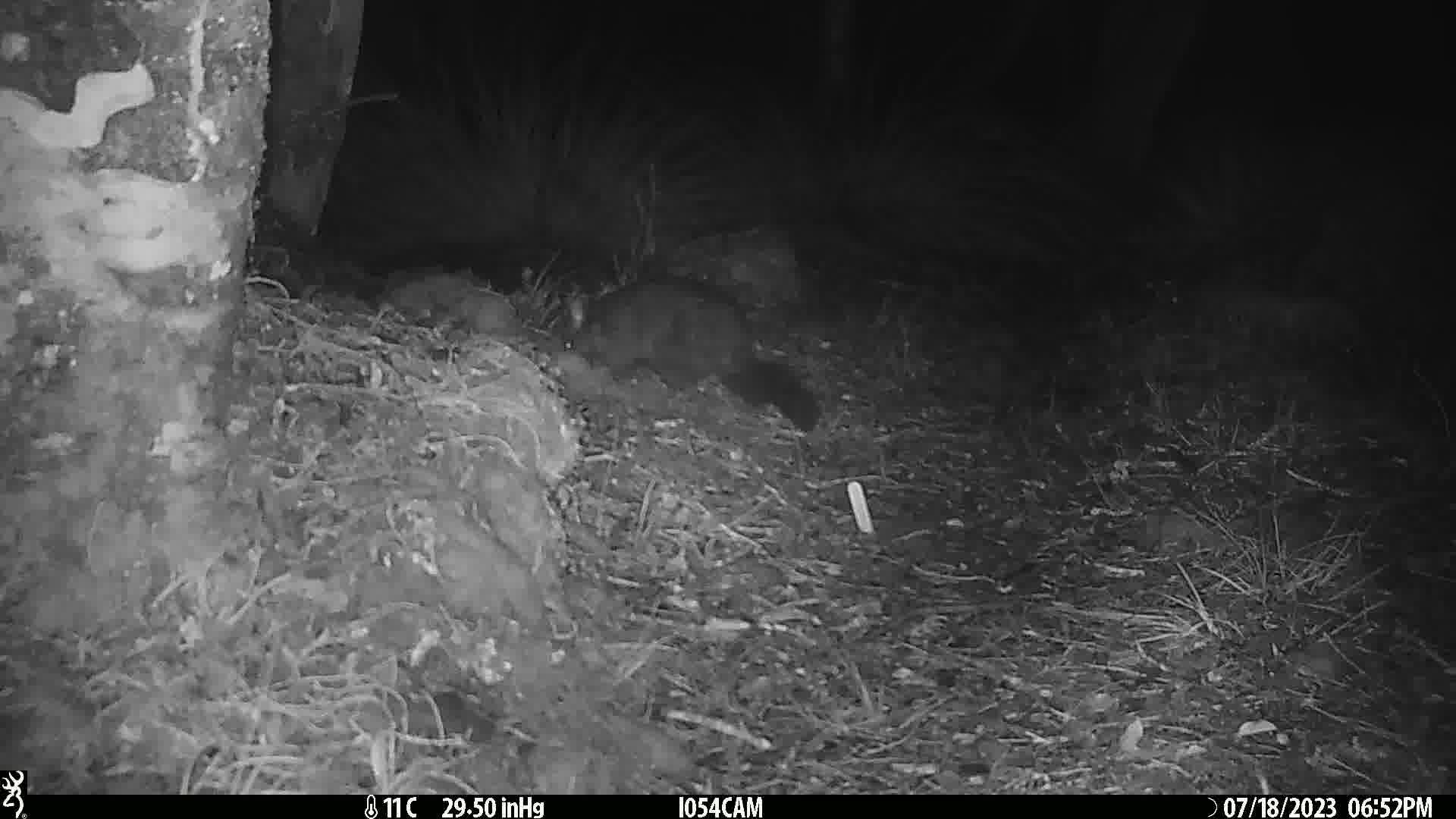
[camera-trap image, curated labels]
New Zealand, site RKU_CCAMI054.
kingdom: Animalia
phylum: Chordata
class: Mammalia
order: Diprotodontia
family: Phalangeridae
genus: Trichosurus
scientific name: Trichosurus vulpecula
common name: common brushtail possum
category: possum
Possum (common brushtail possum) (Trichosurus vulpecula).